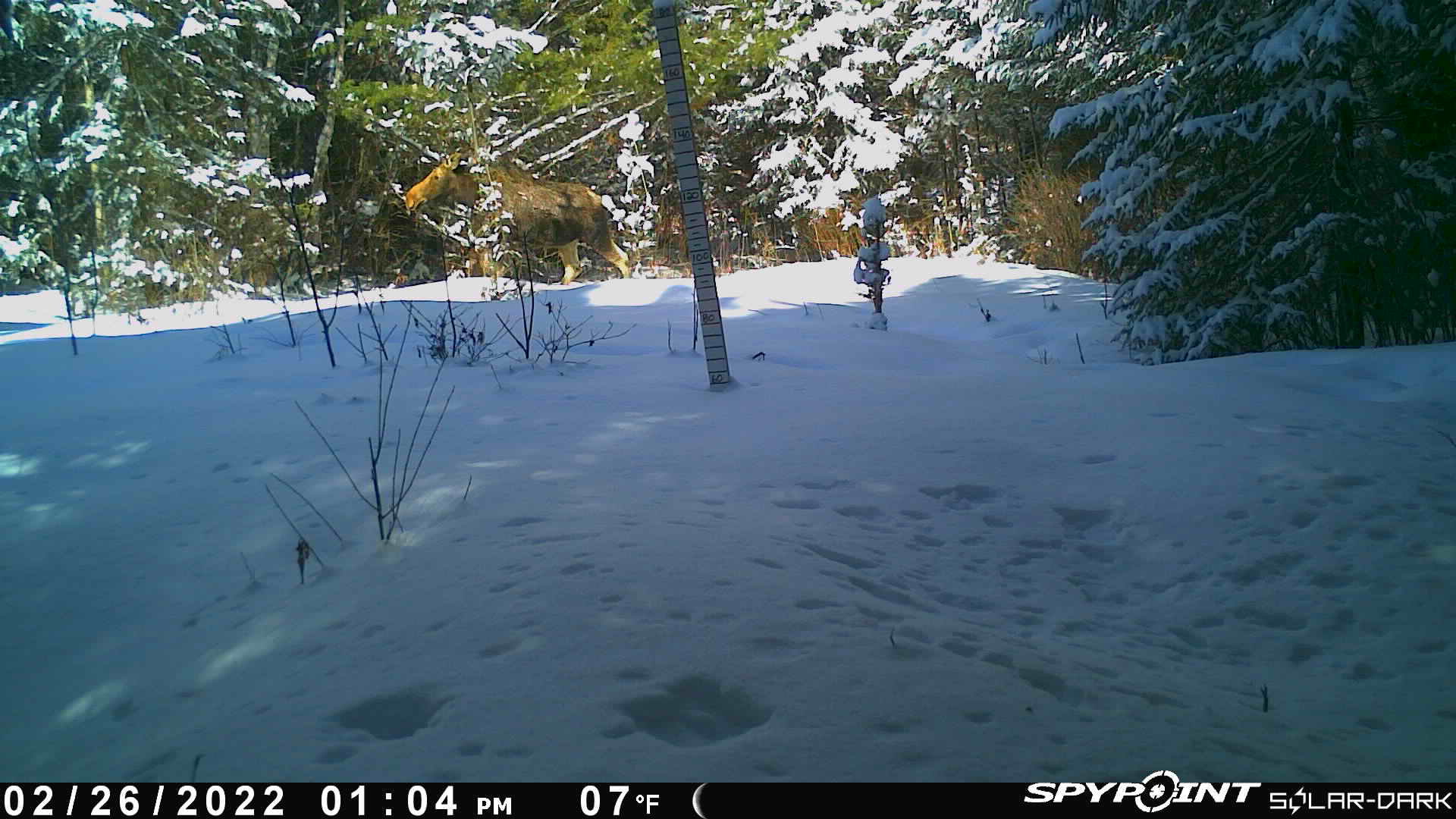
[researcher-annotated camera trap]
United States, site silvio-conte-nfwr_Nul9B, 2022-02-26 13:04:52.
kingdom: Animalia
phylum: Chordata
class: Mammalia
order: Artiodactyla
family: Cervidae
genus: Alces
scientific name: Alces alces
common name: moose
Moose (Alces alces).